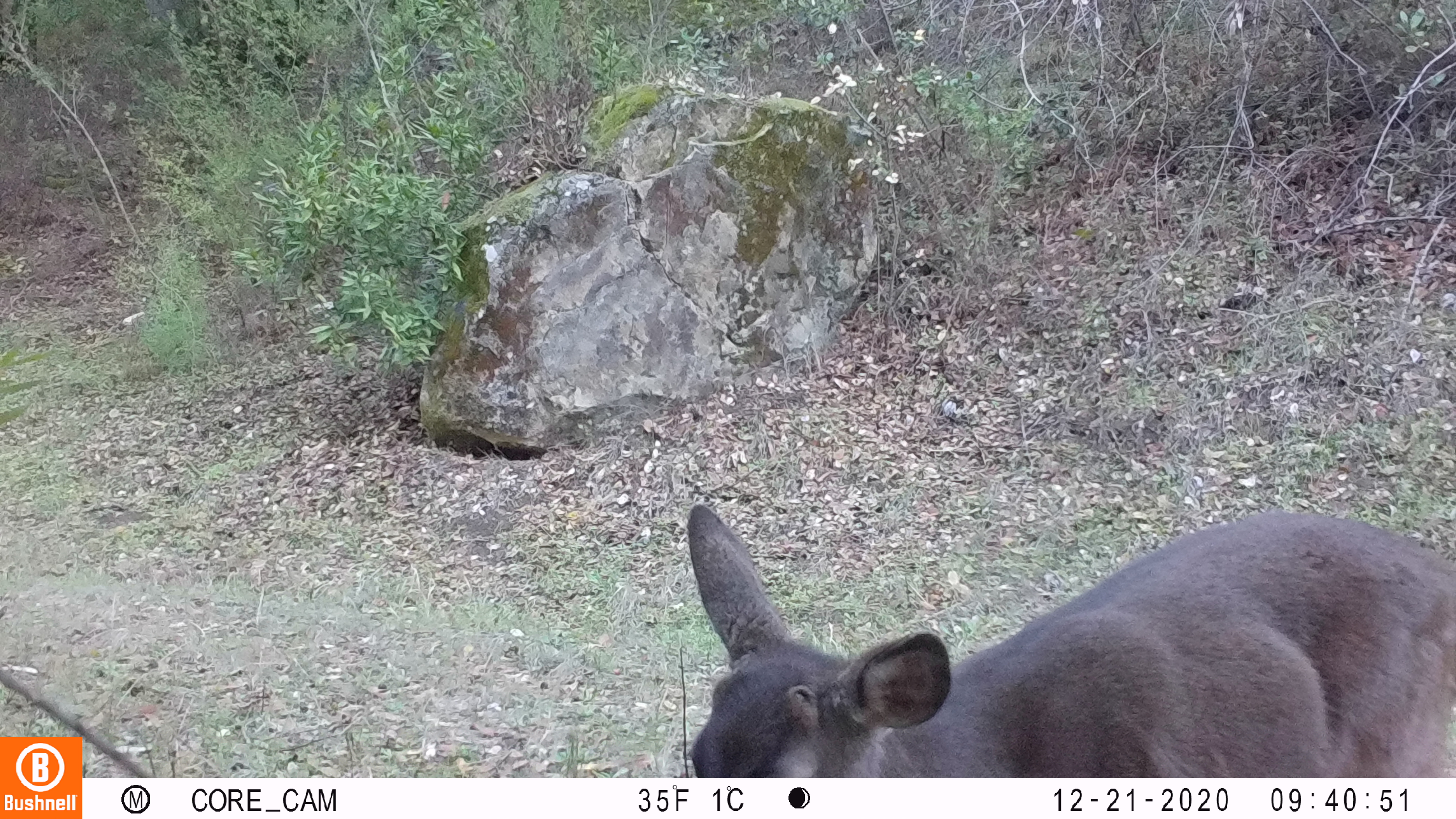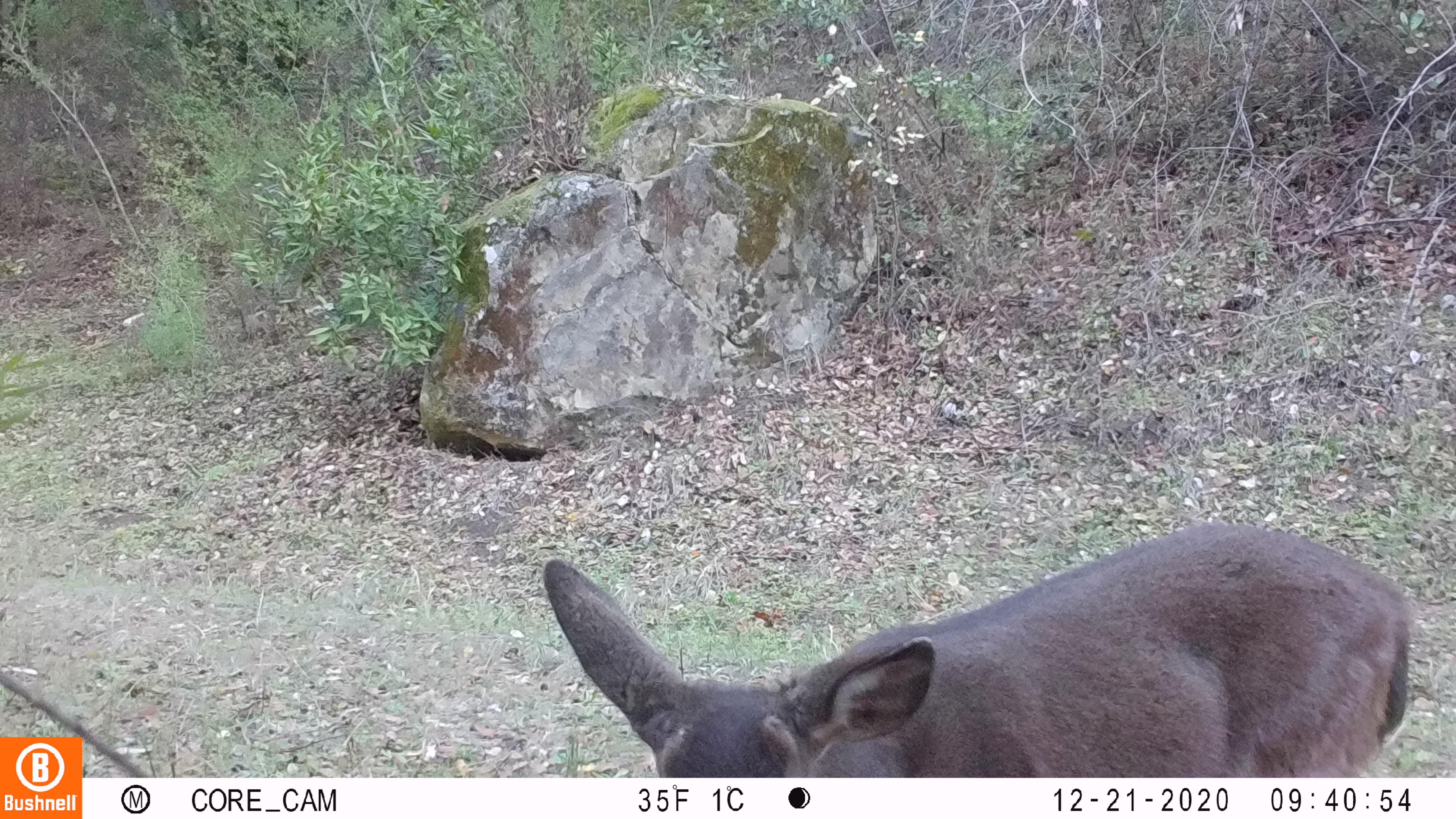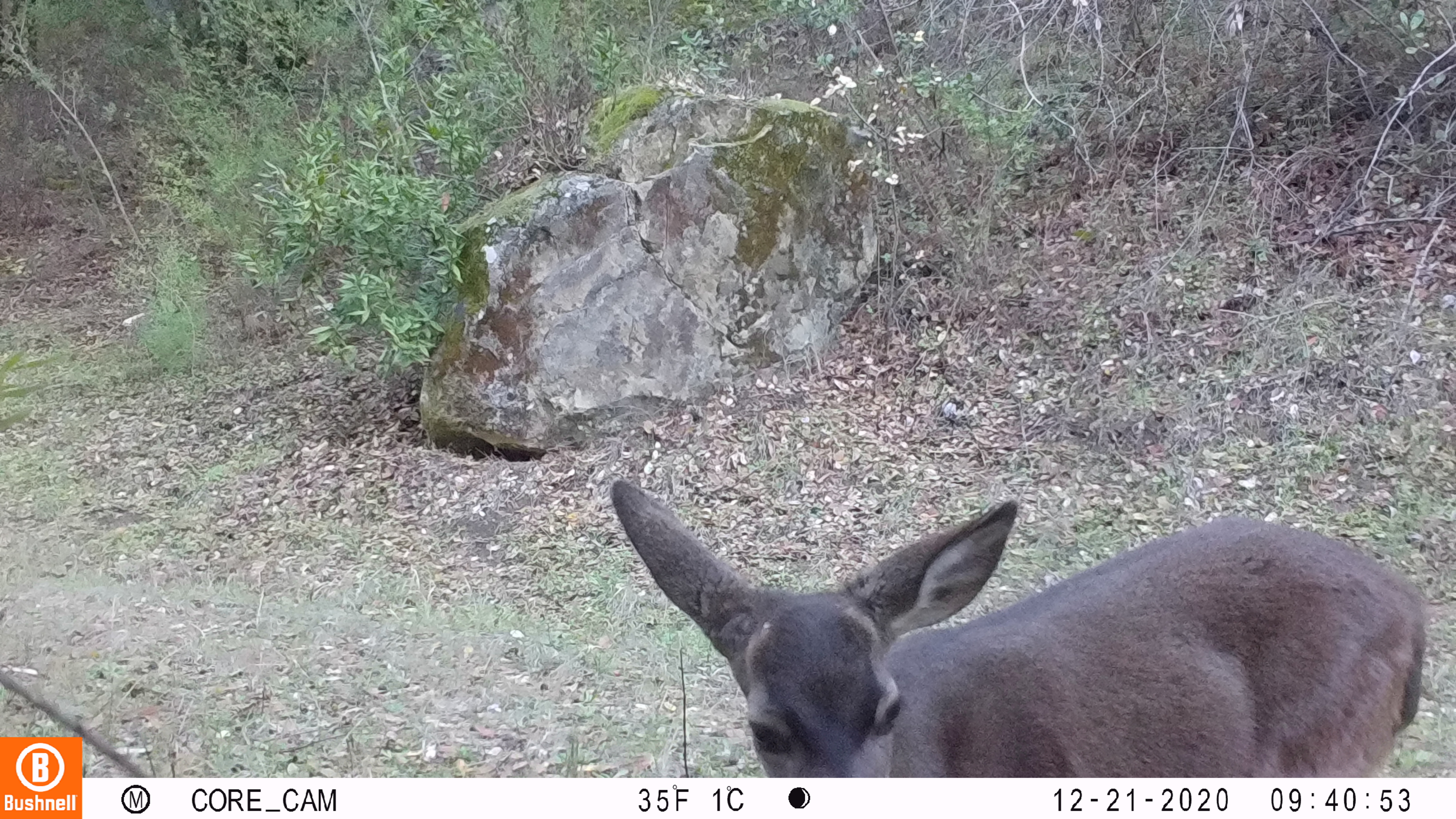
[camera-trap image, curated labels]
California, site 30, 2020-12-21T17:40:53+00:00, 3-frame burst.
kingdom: Animalia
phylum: Chordata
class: Mammalia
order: Artiodactyla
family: Cervidae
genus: Odocoileus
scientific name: Odocoileus hemionus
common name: mule deer